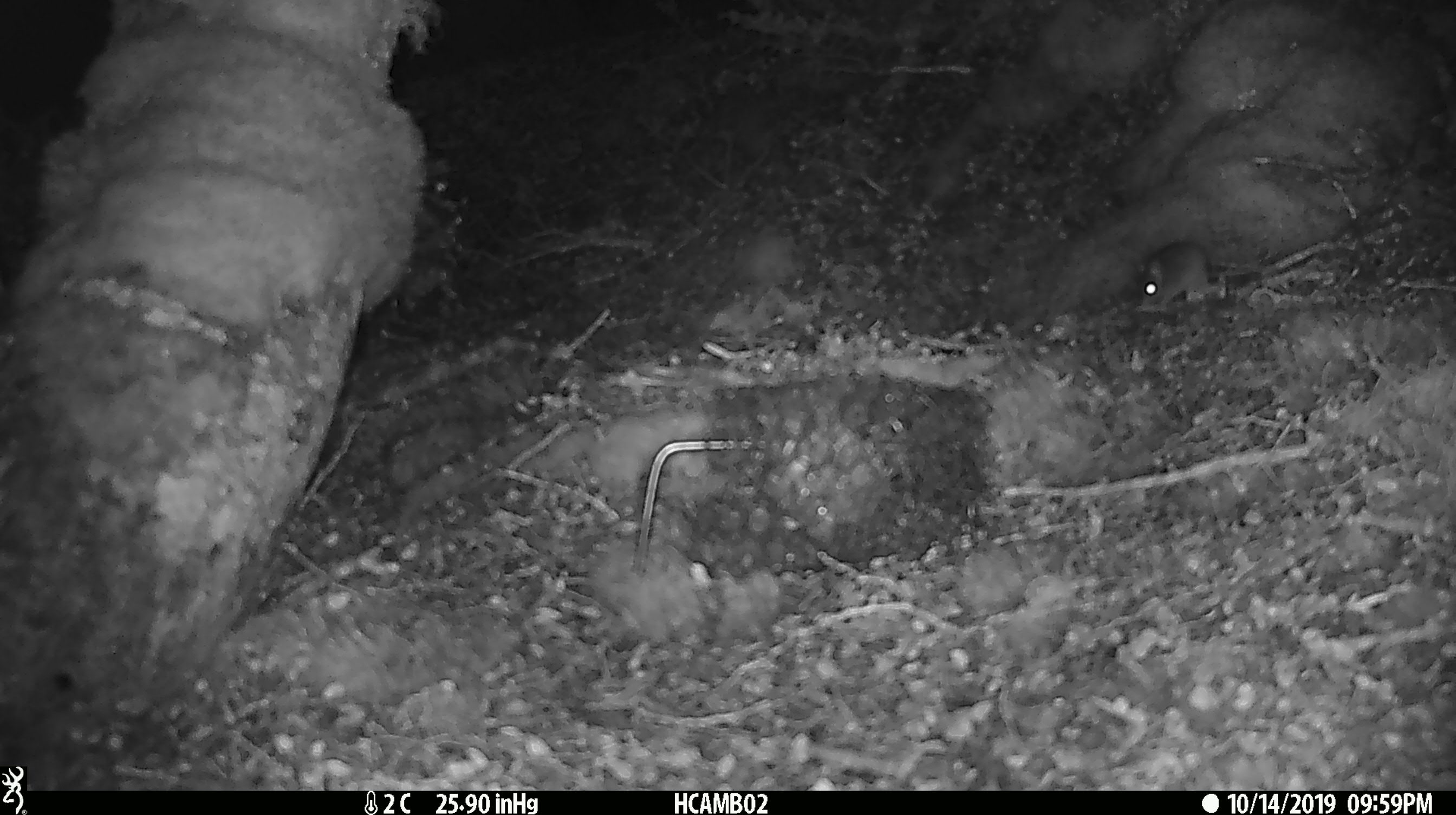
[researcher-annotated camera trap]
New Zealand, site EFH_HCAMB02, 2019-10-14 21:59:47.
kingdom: Animalia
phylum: Chordata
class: Mammalia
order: Rodentia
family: Muridae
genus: Mus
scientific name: Mus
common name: mouse